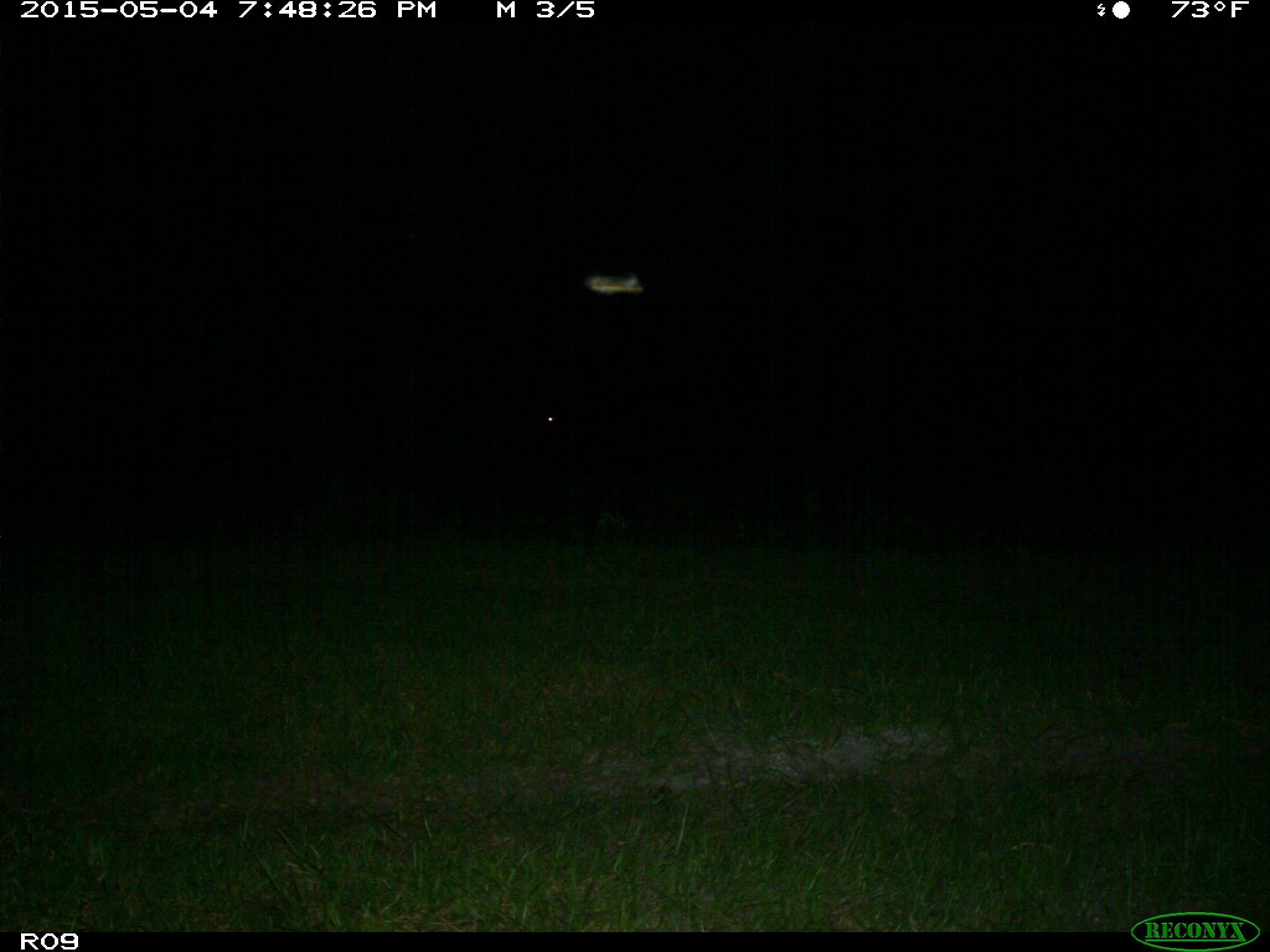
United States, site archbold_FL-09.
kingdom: Animalia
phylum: Chordata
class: Mammalia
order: Artiodactyla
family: Bovidae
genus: Bos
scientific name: Bos taurus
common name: domestic cow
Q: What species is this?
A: Bos taurus (domestic cow).